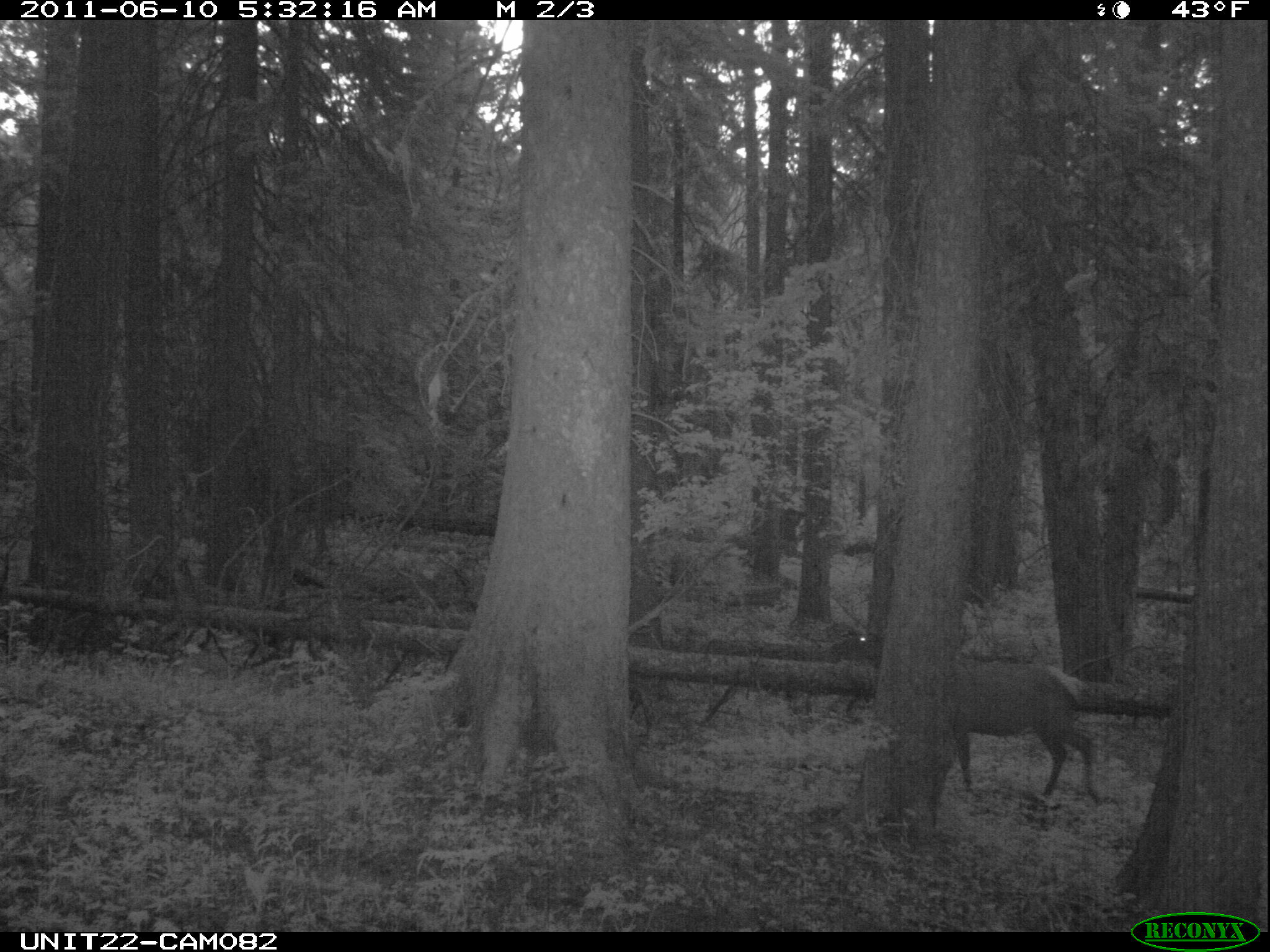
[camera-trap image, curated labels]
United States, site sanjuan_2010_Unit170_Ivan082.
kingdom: Animalia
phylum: Chordata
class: Mammalia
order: Artiodactyla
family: Cervidae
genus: Cervus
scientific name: Cervus elaphus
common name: red deer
Cervus elaphus (red deer).